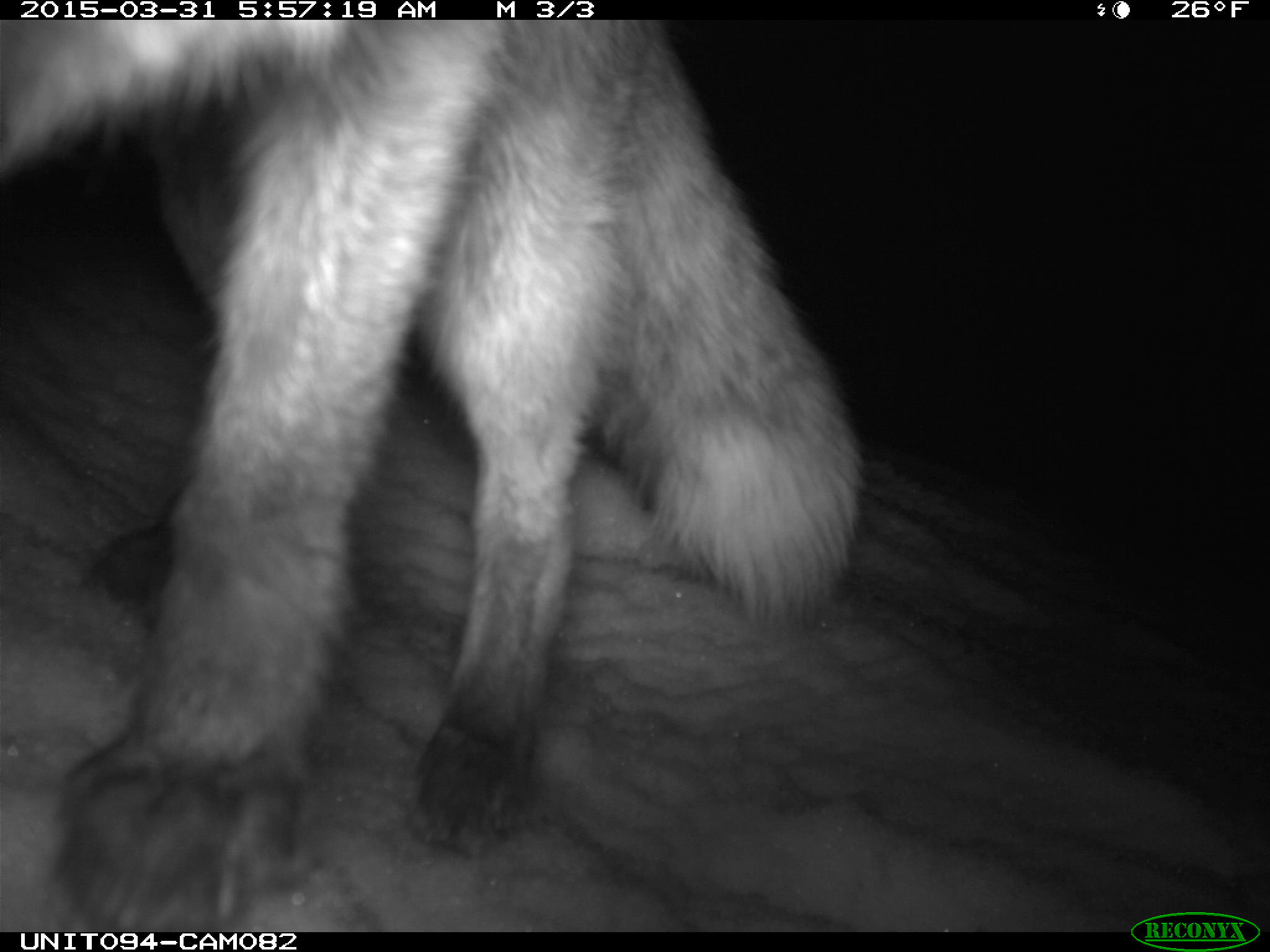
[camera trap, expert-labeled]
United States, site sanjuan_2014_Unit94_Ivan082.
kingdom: Animalia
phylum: Chordata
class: Mammalia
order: Carnivora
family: Canidae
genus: Vulpes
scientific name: Vulpes vulpes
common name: red fox